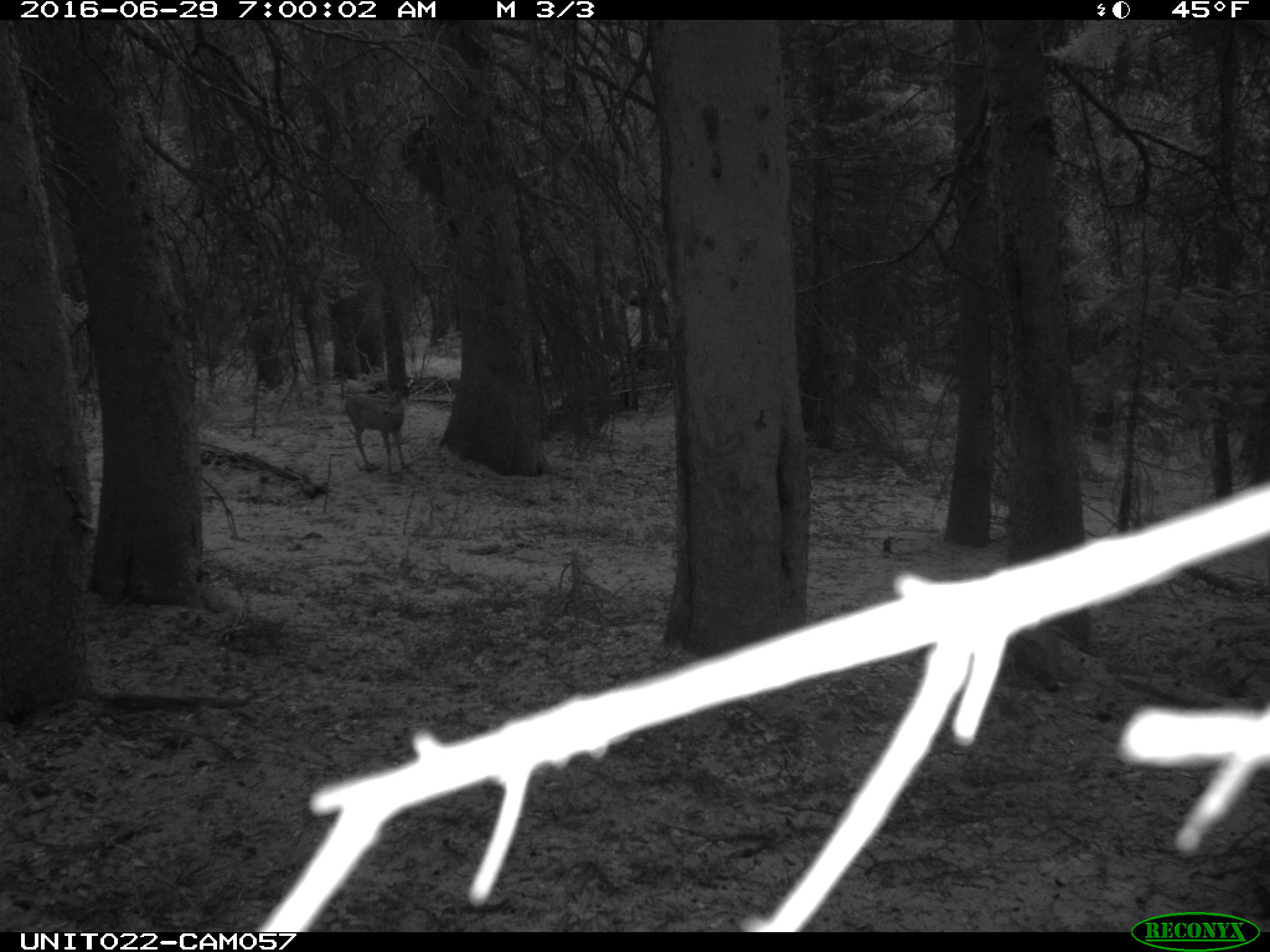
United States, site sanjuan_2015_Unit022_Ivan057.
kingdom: Animalia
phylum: Chordata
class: Mammalia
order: Artiodactyla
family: Cervidae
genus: Odocoileus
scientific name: Odocoileus hemionus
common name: mule deer